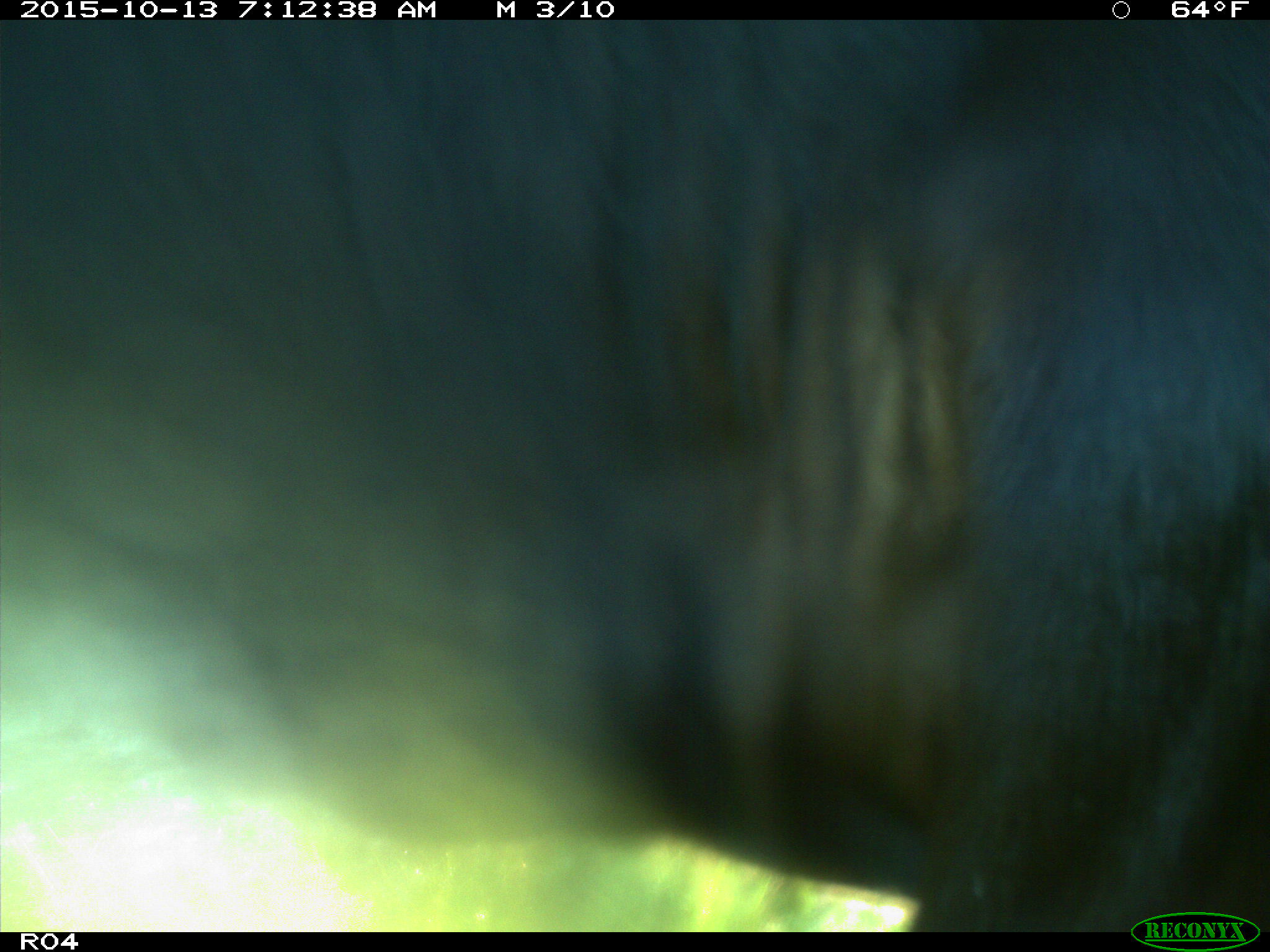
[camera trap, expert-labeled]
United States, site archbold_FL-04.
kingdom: Animalia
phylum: Chordata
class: Mammalia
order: Artiodactyla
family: Bovidae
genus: Bos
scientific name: Bos taurus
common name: domestic cow